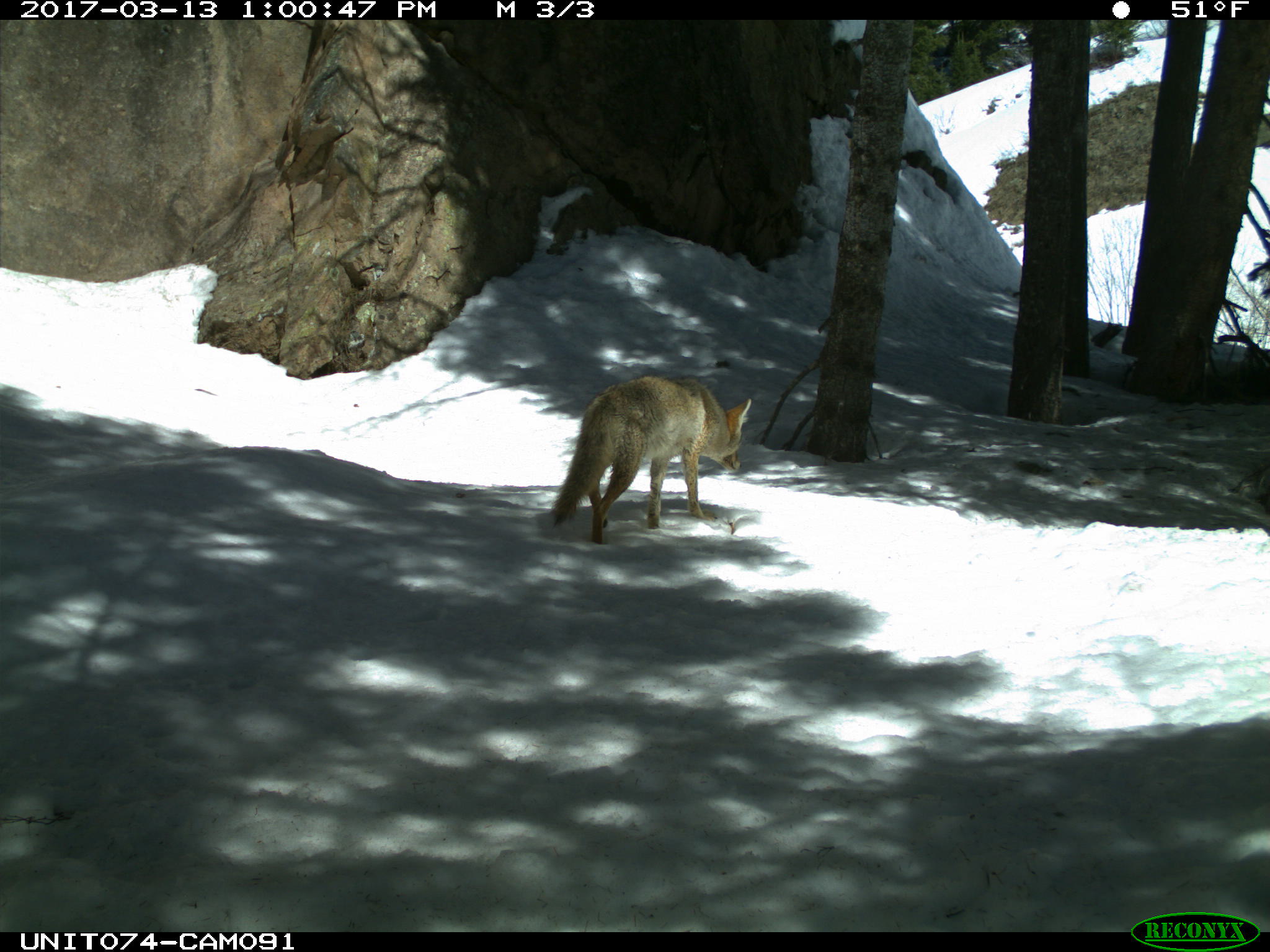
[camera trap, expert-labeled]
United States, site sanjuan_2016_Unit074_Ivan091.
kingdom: Animalia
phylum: Chordata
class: Mammalia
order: Carnivora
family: Canidae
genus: Canis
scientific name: Canis latrans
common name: coyote